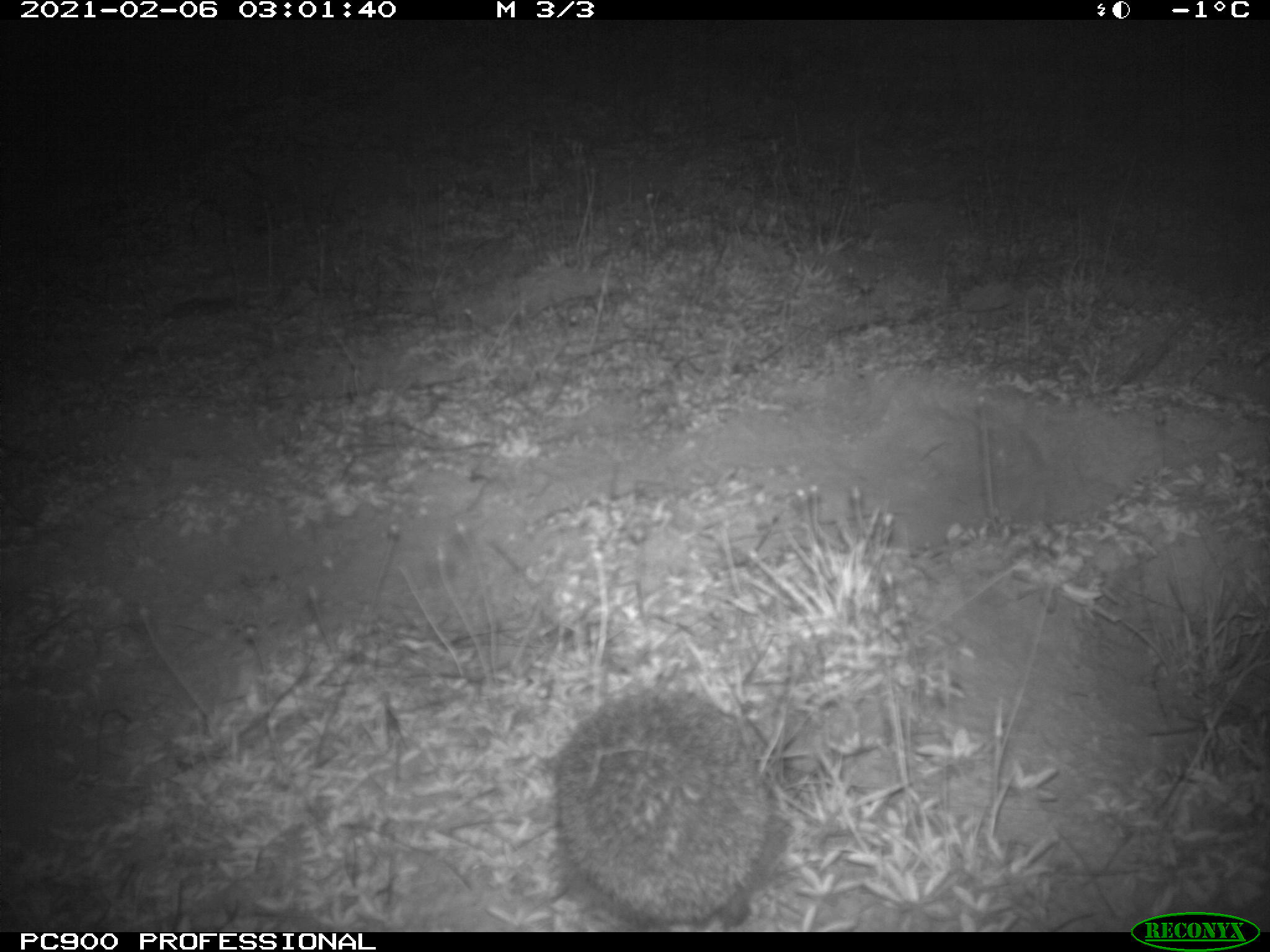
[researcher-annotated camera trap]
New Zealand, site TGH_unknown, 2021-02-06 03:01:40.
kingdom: Animalia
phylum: Chordata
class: Mammalia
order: Eulipotyphla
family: Erinaceidae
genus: Erinaceus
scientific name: Erinaceus europaeus europaeus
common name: european hedgehog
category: hedgehog